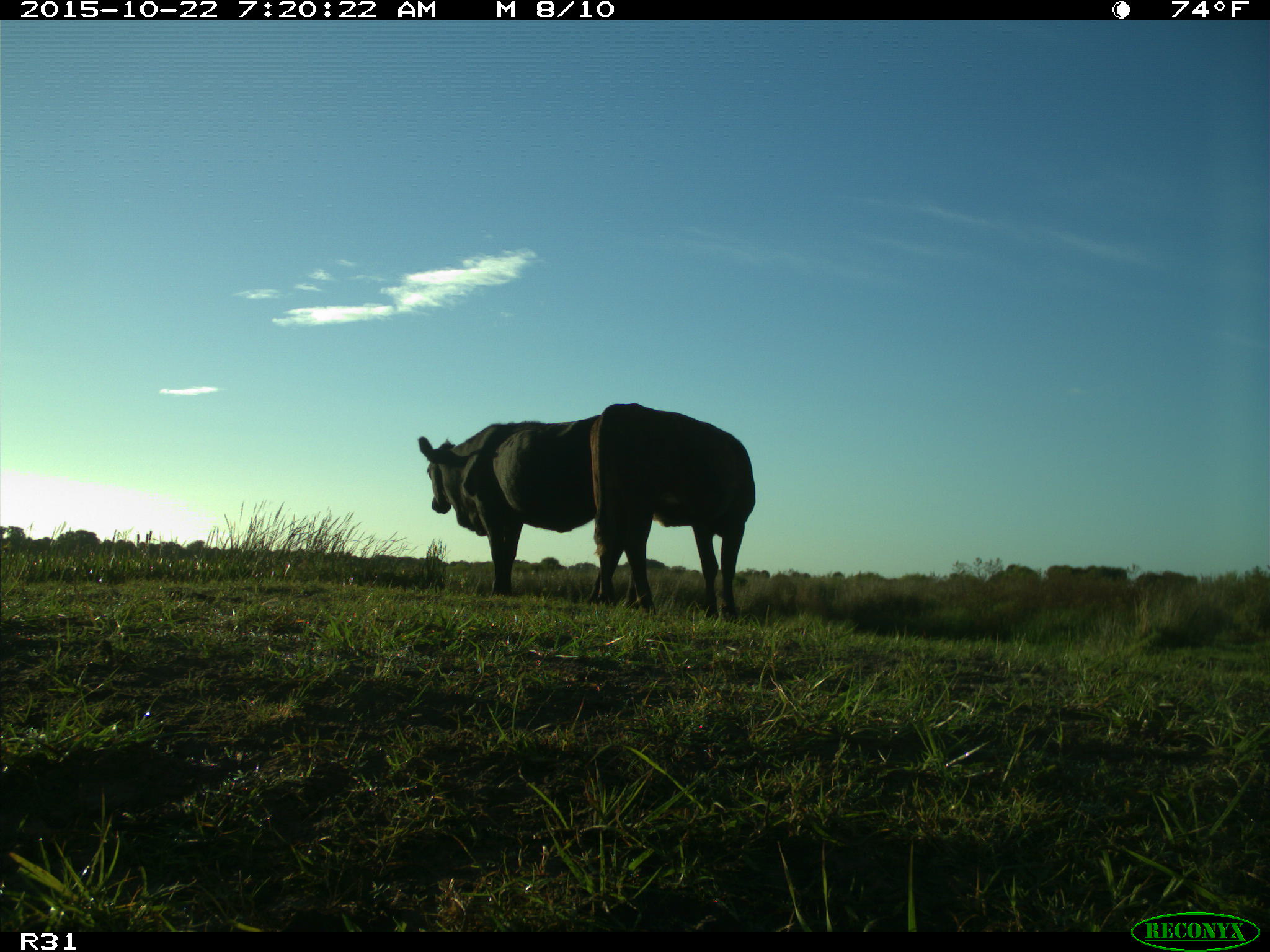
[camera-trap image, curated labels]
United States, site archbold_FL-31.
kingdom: Animalia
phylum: Chordata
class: Mammalia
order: Artiodactyla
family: Bovidae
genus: Bos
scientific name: Bos taurus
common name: domestic cow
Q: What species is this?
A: Bos taurus (domestic cow).